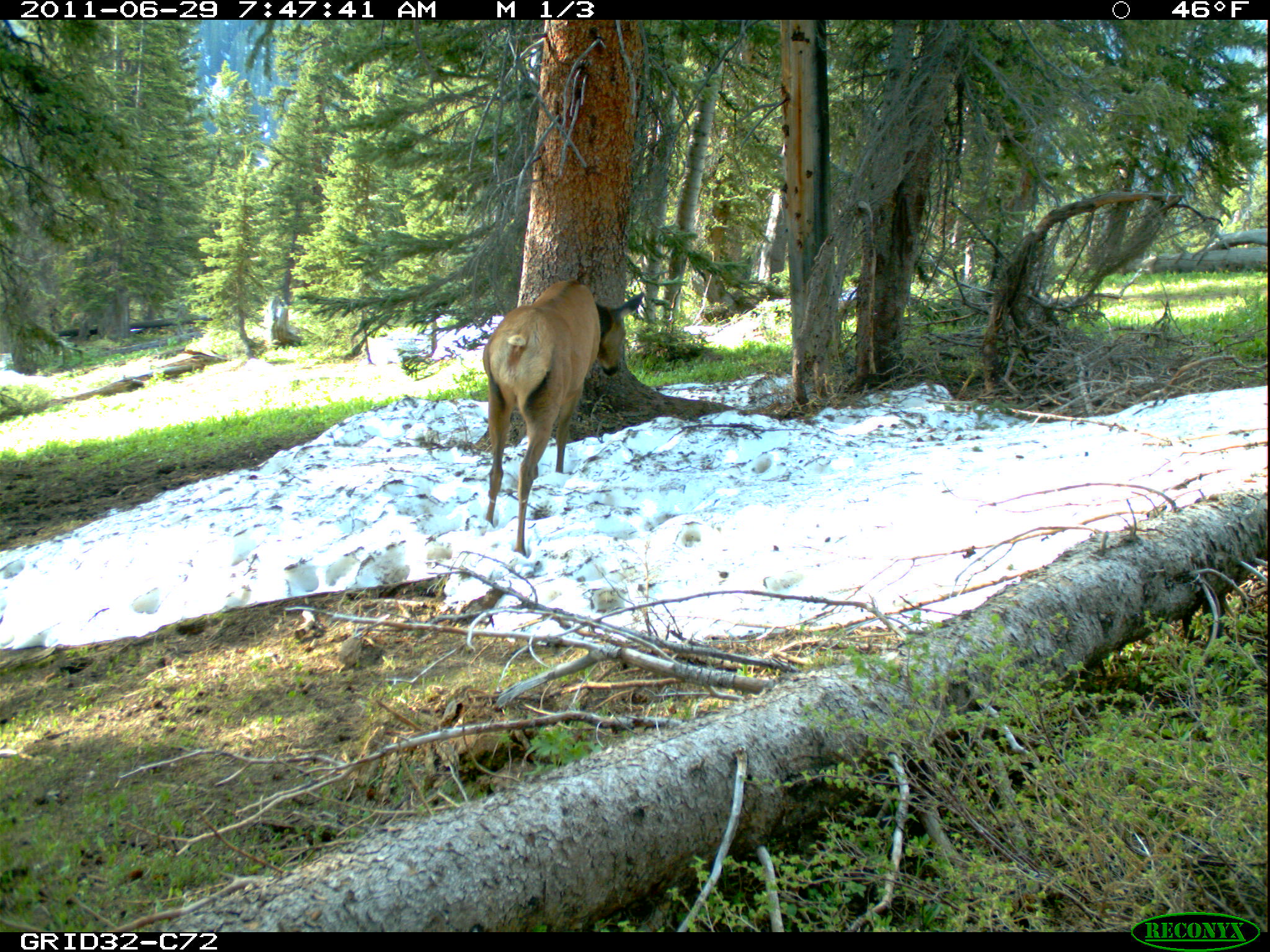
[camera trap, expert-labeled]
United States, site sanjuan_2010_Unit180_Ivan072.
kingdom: Animalia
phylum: Chordata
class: Mammalia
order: Artiodactyla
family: Cervidae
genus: Cervus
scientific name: Cervus elaphus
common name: red deer